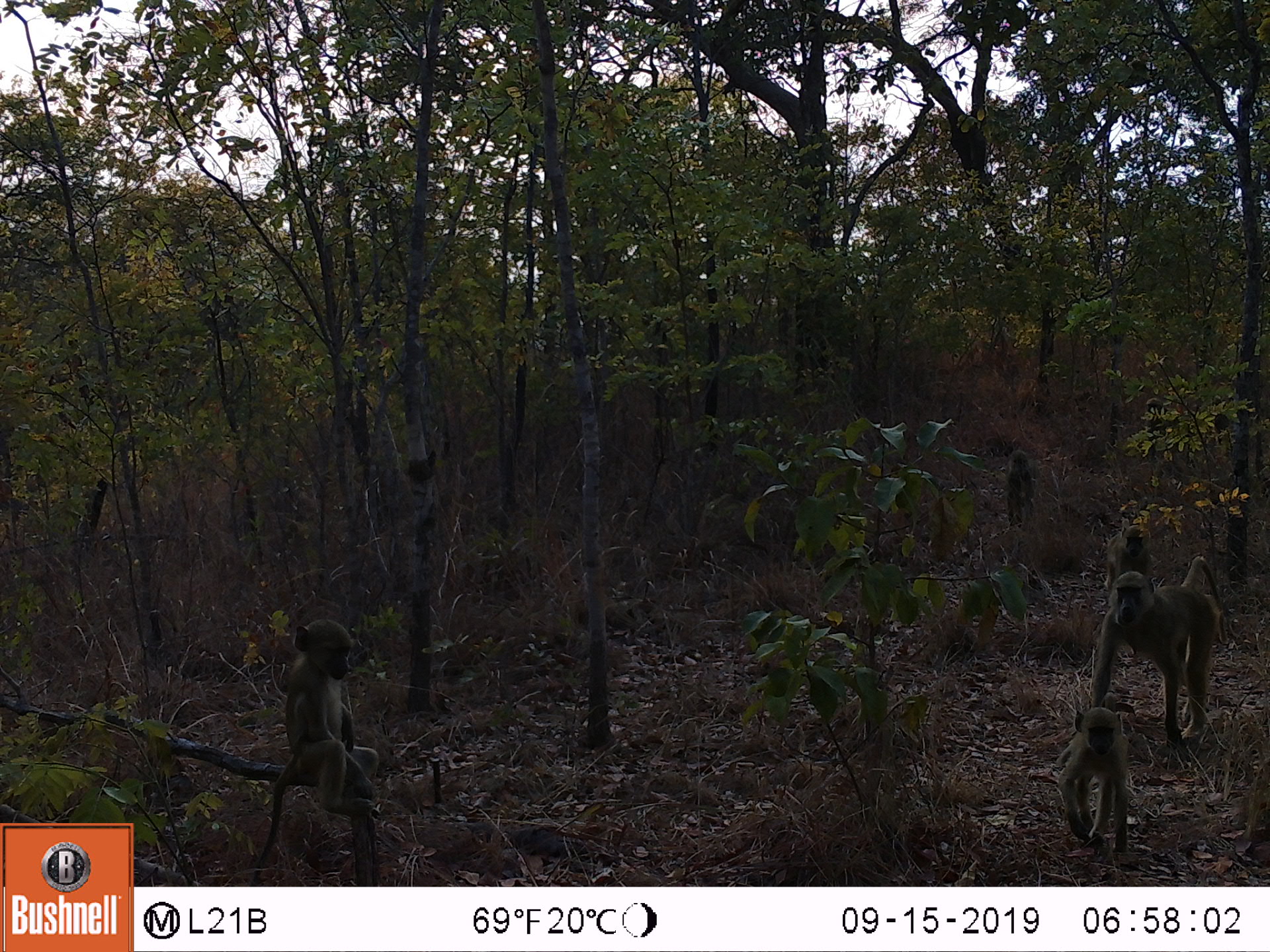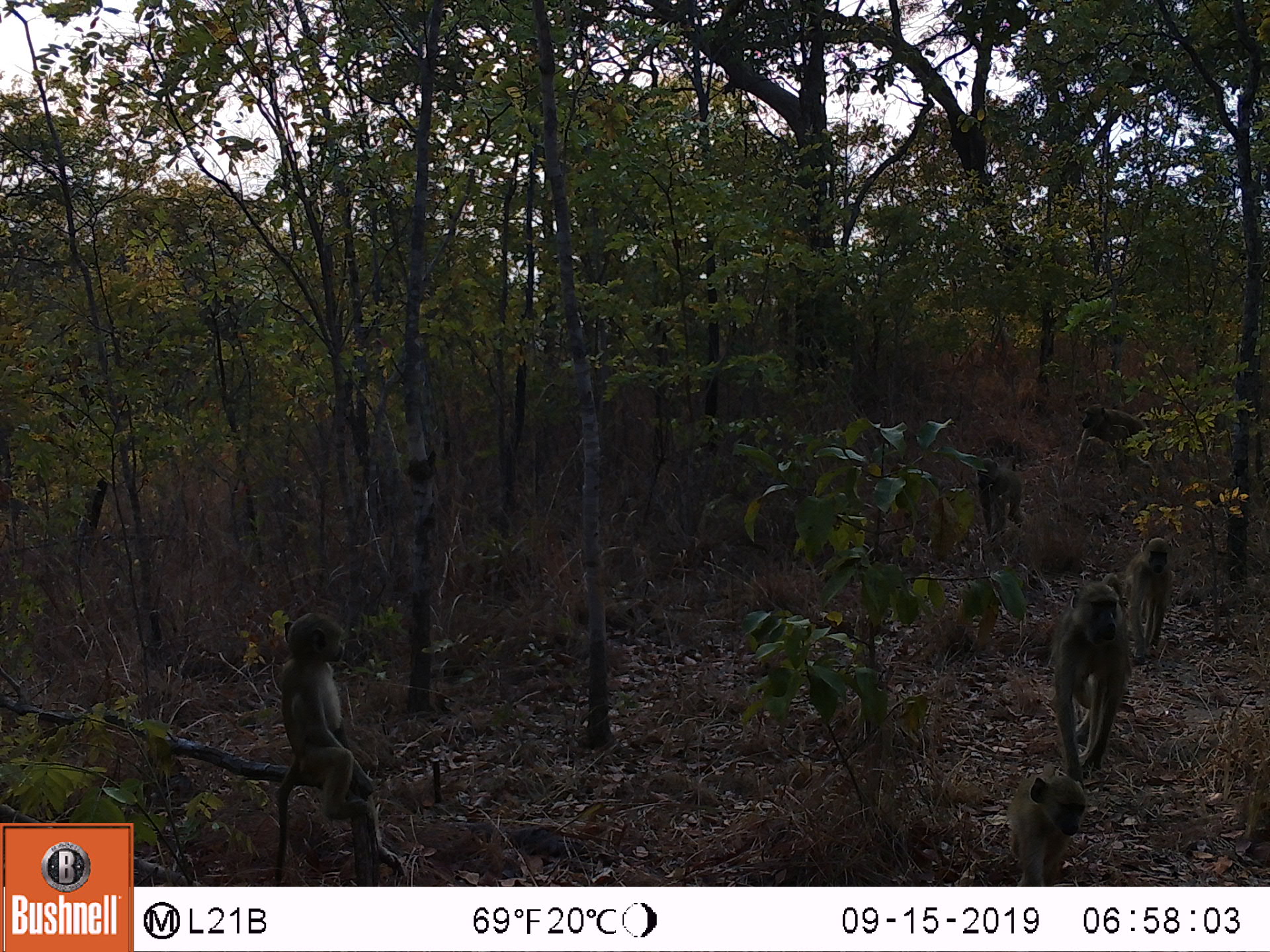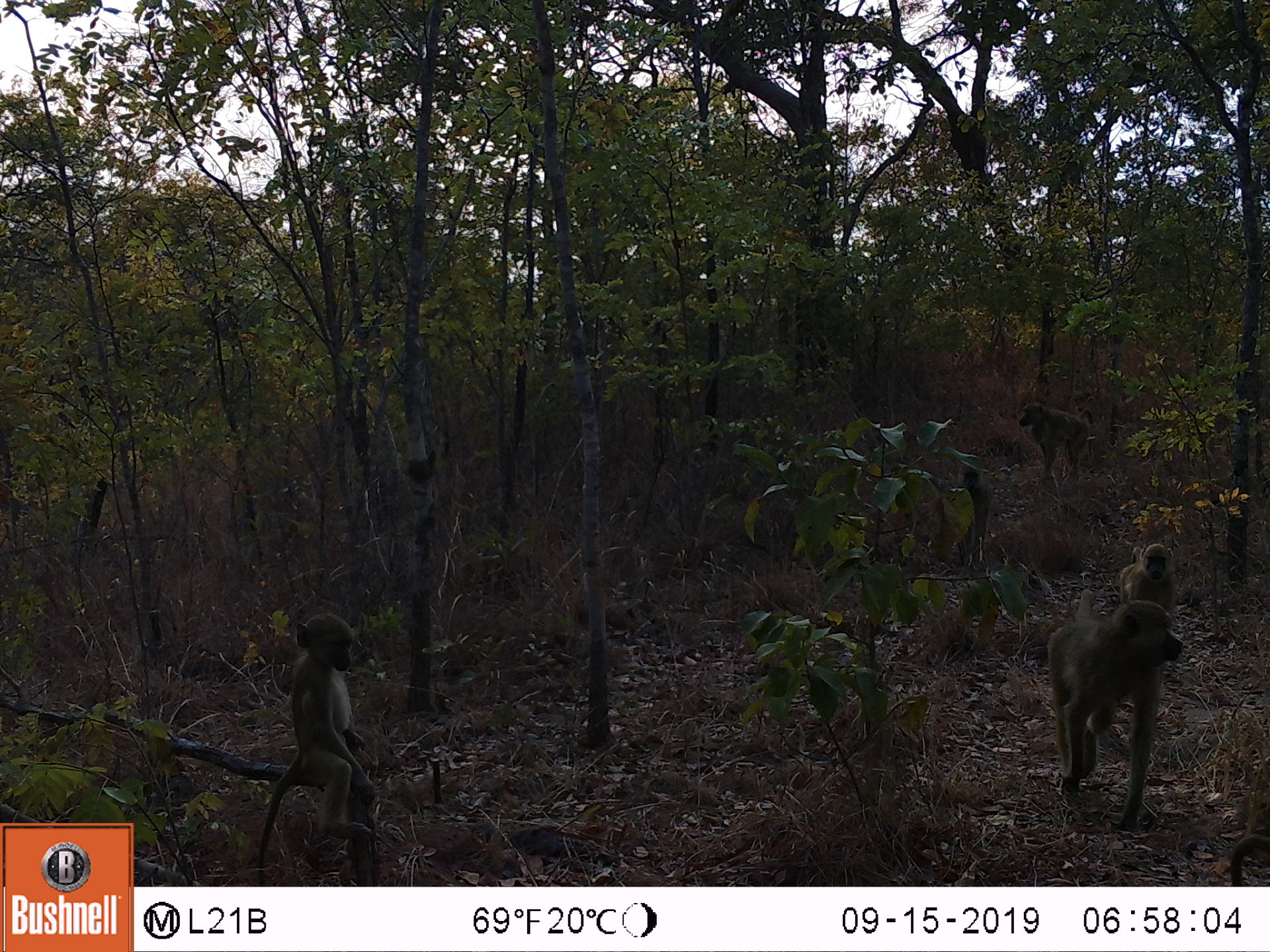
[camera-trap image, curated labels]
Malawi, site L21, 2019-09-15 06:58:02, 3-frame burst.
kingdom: Animalia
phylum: Chordata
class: Mammalia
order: Primates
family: Cercopithecidae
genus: Papio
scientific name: Papio cynocephalus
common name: yellow baboon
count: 5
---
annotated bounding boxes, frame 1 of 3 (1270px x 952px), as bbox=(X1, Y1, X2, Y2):
yellow baboon: bbox=(249, 611, 383, 853); bbox=(1091, 562, 1229, 715); bbox=(1052, 707, 1135, 851); bbox=(993, 449, 1035, 537); bbox=(1106, 523, 1155, 577)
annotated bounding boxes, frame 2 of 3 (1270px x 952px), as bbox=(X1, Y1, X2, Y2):
yellow baboon: bbox=(263, 609, 400, 875); bbox=(1054, 582, 1131, 772); bbox=(995, 774, 1089, 882); bbox=(1067, 407, 1158, 469); bbox=(970, 452, 1027, 545); bbox=(1126, 537, 1177, 638)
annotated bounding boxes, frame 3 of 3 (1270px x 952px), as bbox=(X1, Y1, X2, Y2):
yellow baboon: bbox=(249, 611, 394, 858); bbox=(1047, 592, 1189, 819); bbox=(1017, 395, 1093, 479); bbox=(944, 454, 995, 570); bbox=(1108, 540, 1175, 601); bbox=(949, 570, 1007, 639)